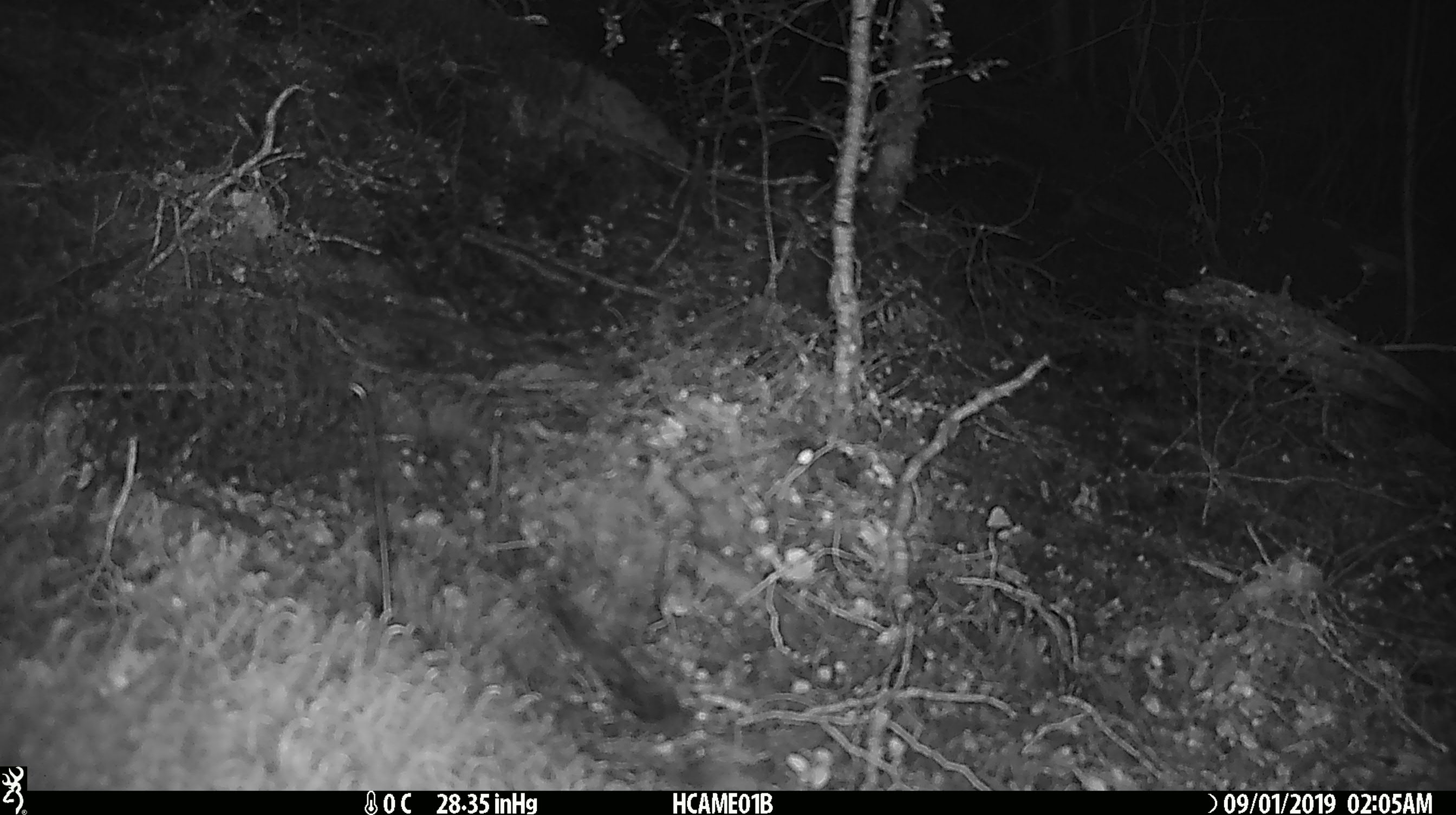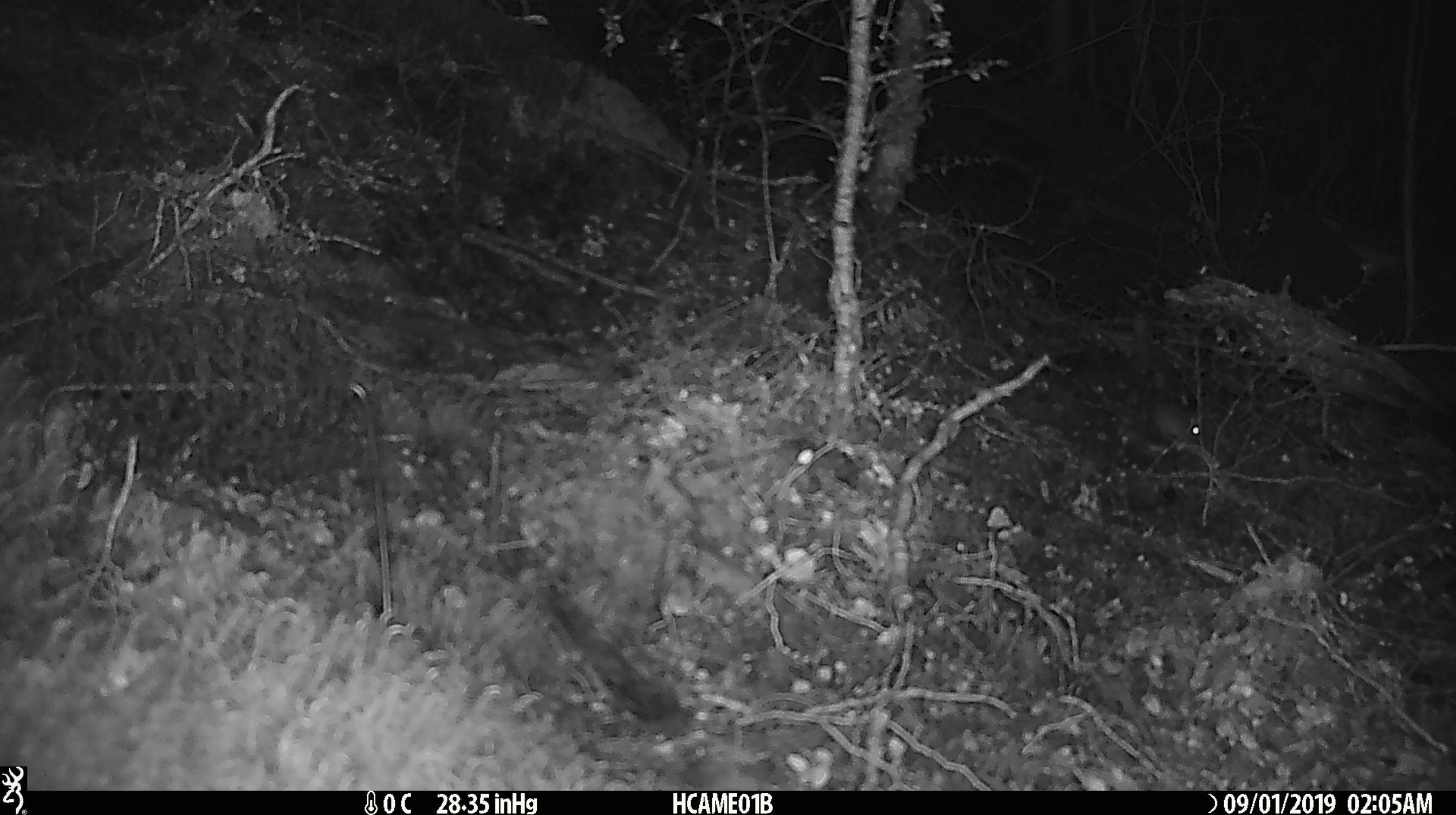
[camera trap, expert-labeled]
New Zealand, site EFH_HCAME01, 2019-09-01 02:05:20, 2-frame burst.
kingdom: Animalia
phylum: Chordata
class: Mammalia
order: Rodentia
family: Muridae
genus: Mus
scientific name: Mus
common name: mouse